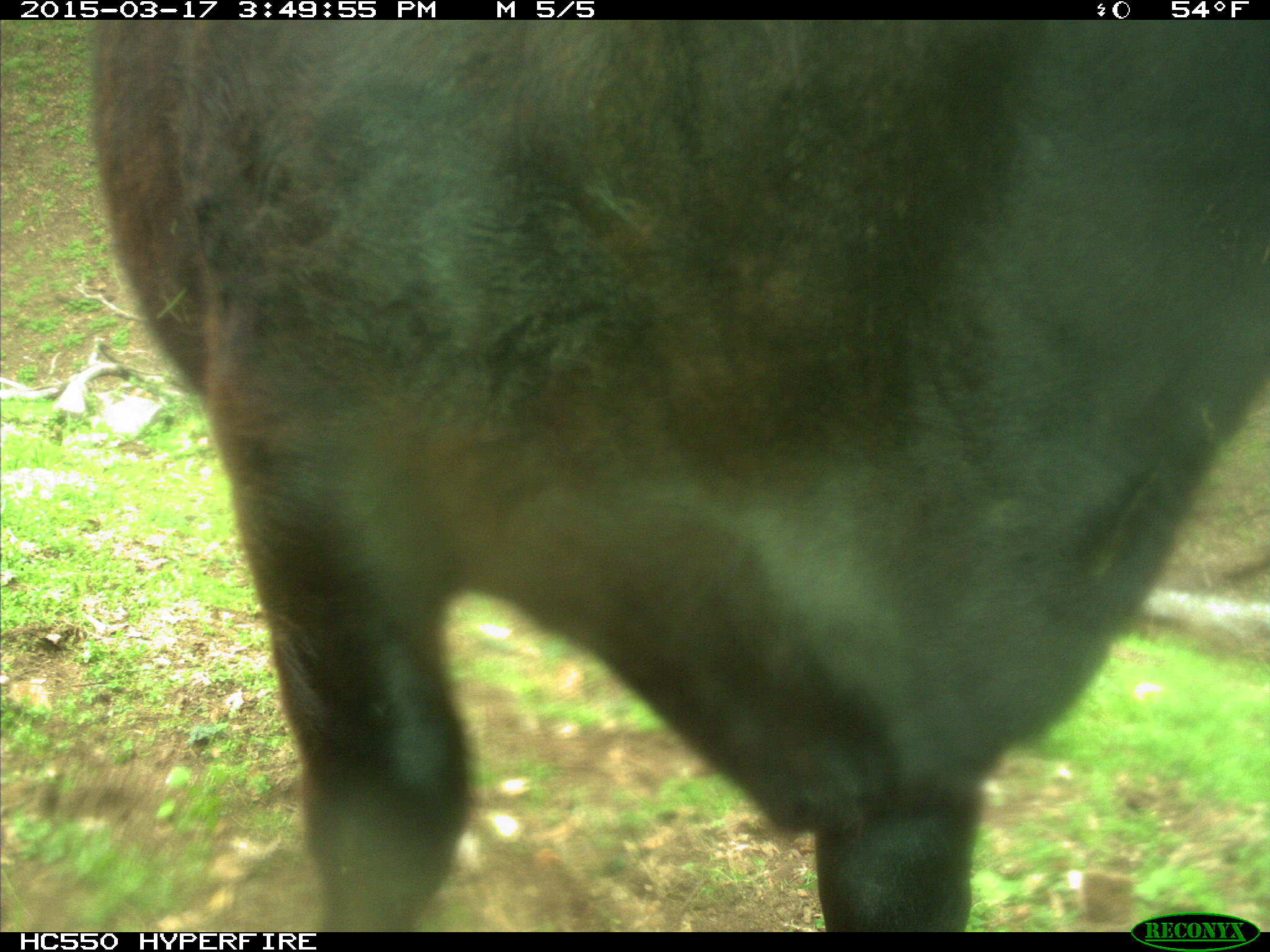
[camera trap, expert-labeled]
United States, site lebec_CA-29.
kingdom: Animalia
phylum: Chordata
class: Mammalia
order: Artiodactyla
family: Bovidae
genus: Bos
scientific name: Bos taurus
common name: domestic cow